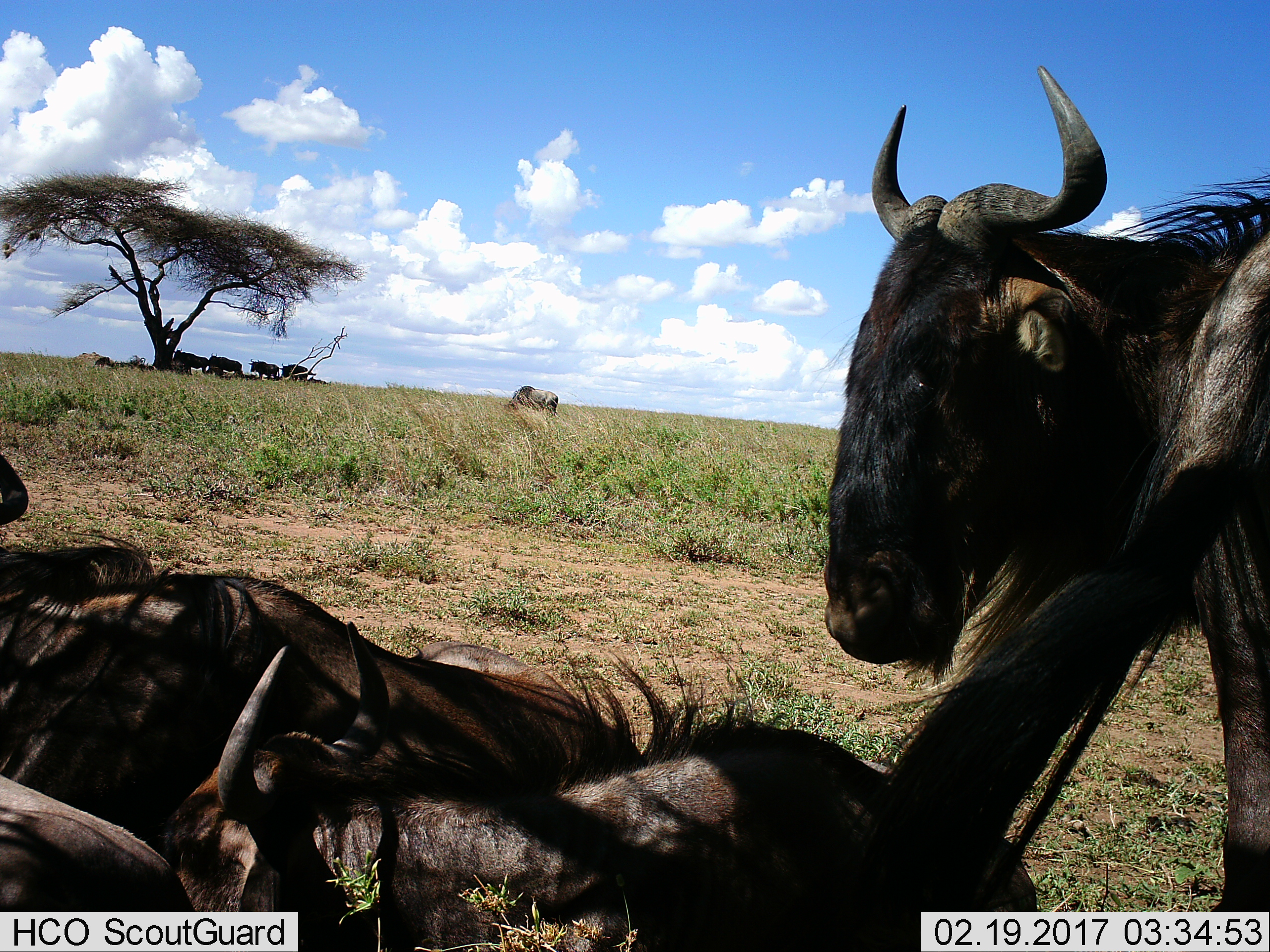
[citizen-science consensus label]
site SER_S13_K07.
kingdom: Animalia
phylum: Chordata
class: Mammalia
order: Artiodactyla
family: Bovidae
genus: Connochaetes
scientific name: Connochaetes taurinus taurinus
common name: blue wildebeest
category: wildebeestblue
Wildebeestblue (blue wildebeest) (Connochaetes taurinus taurinus), count 11-50. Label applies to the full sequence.